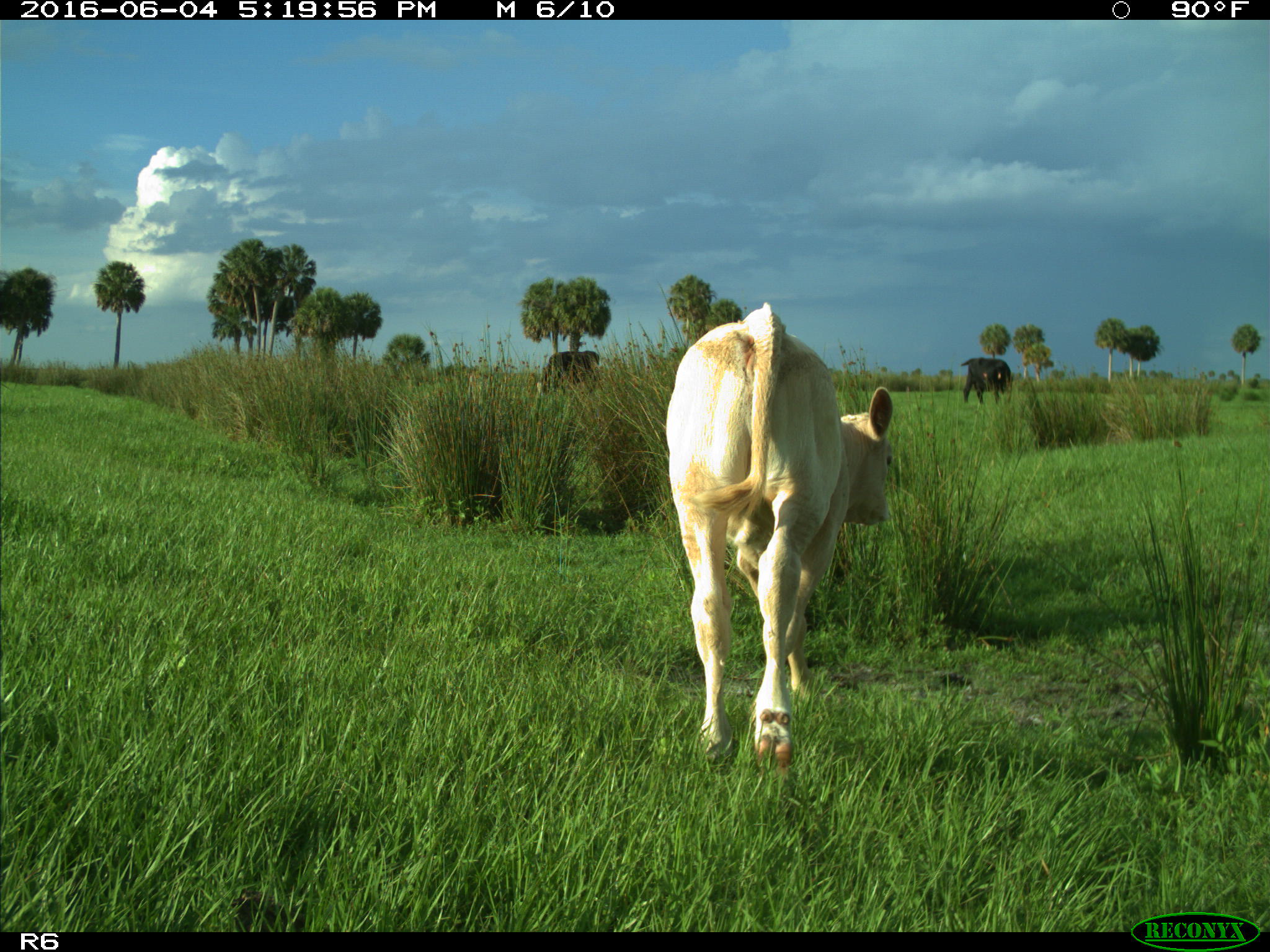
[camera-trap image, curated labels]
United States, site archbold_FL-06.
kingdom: Animalia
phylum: Chordata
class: Mammalia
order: Artiodactyla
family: Bovidae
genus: Bos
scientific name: Bos taurus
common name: domestic cow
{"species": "Bos taurus (domestic cow)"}